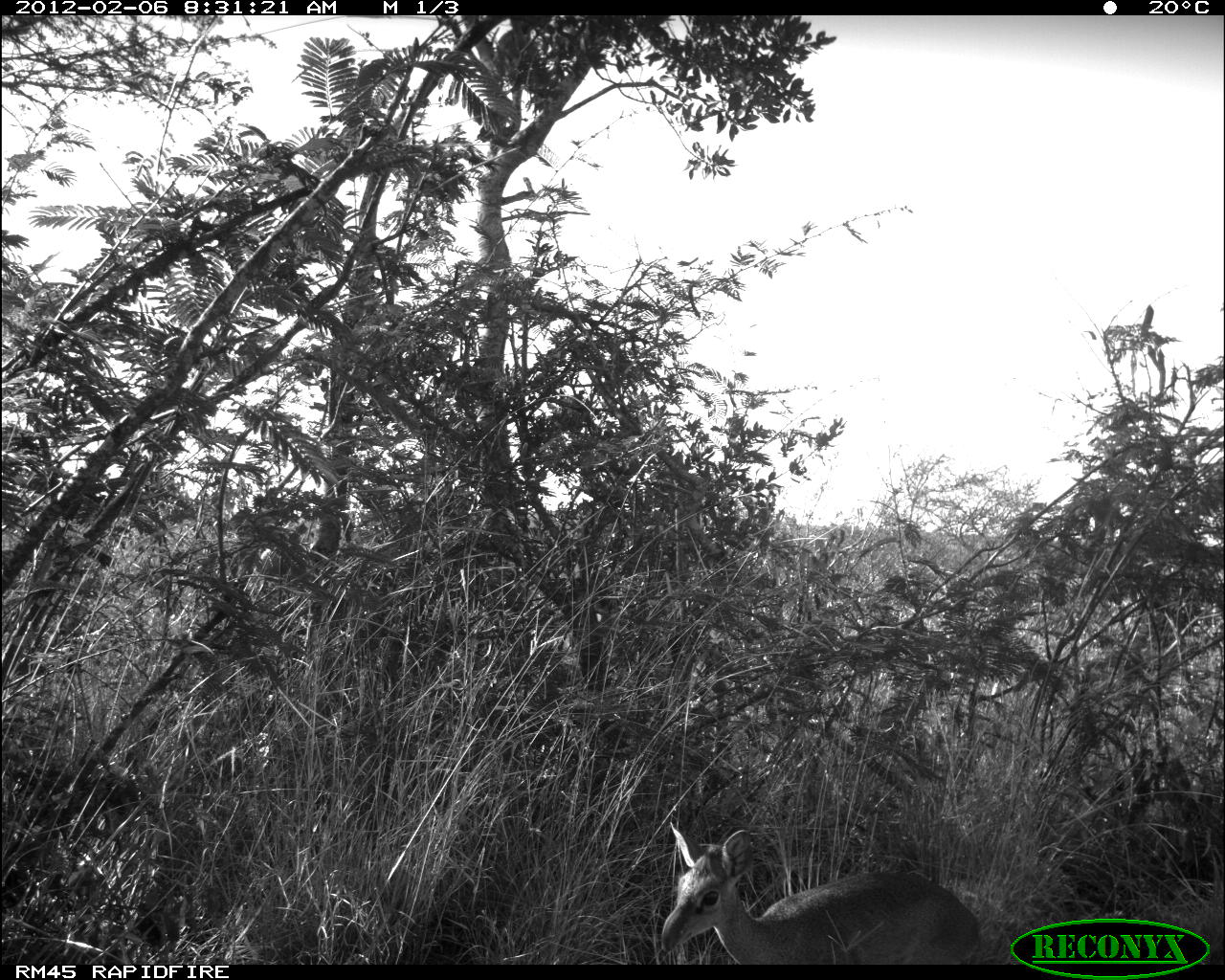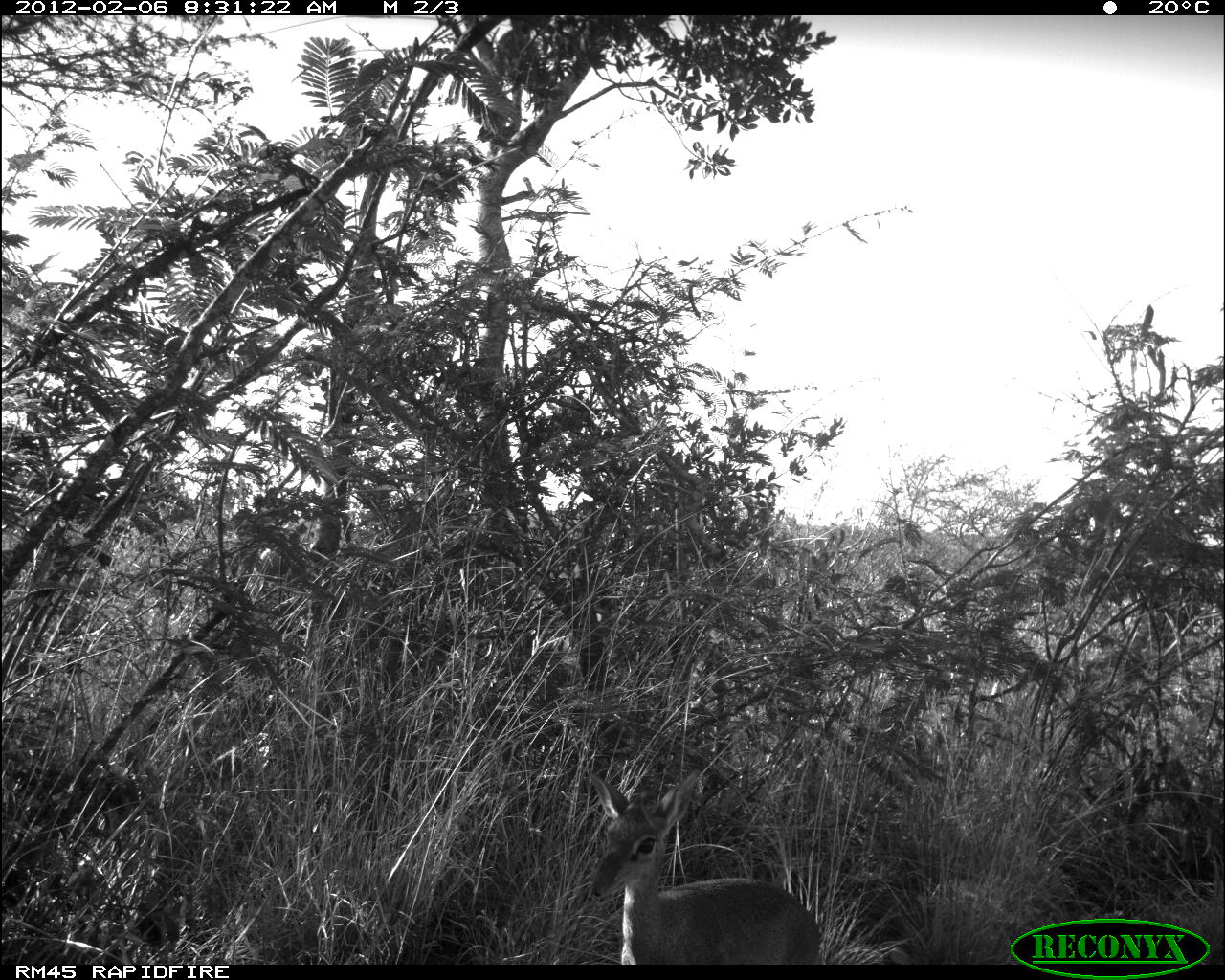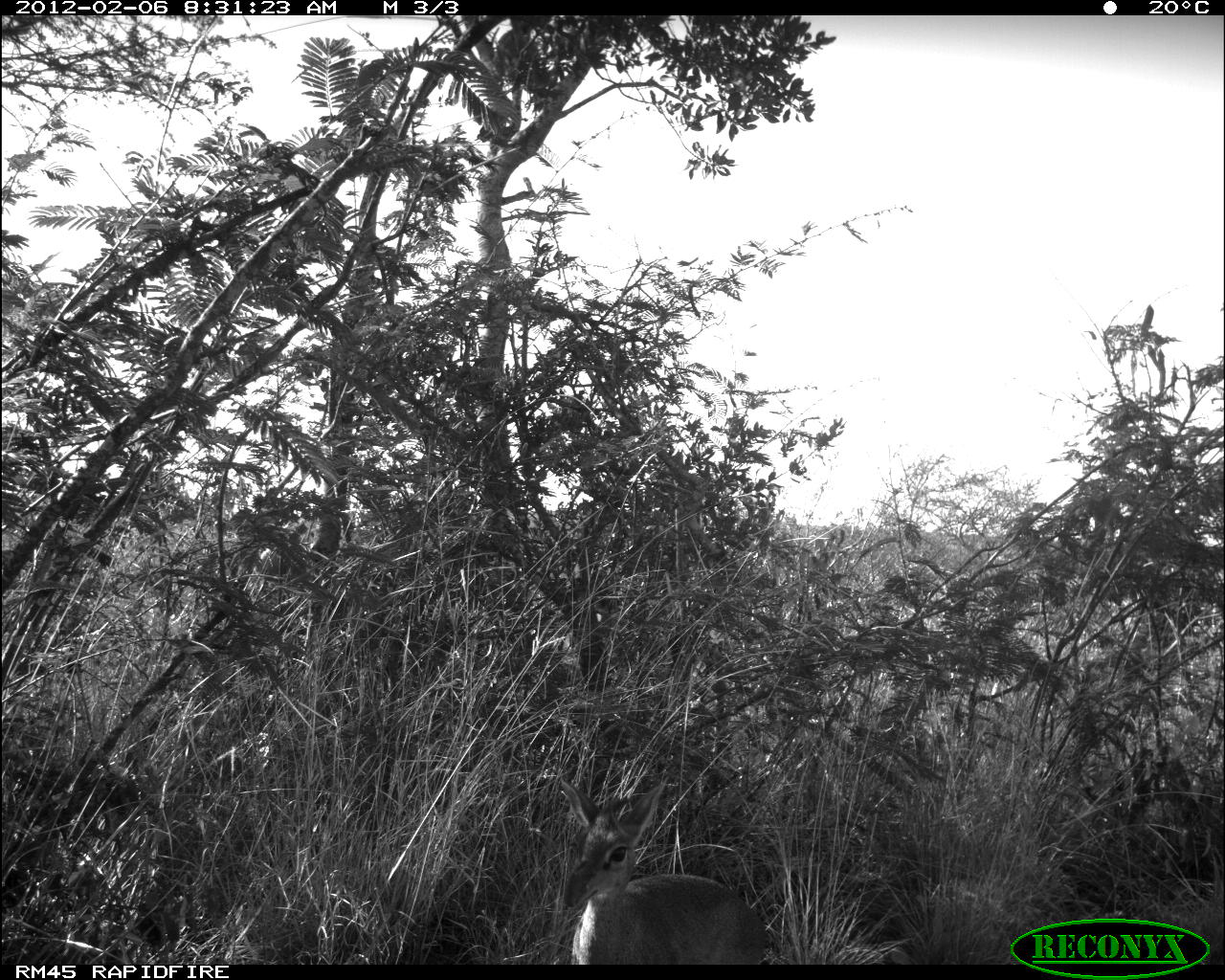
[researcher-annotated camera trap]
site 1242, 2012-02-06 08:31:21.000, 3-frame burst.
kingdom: Animalia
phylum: Chordata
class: Mammalia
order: Artiodactyla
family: Bovidae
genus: Madoqua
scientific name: Madoqua guentheri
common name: günther's dik-dik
Madoqua guentheri (günther's dik-dik), count 1.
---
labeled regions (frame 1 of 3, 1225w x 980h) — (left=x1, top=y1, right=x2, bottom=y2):
madoqua guentheri: (left=655, top=819, right=982, bottom=962)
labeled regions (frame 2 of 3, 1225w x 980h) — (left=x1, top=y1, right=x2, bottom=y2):
madoqua guentheri: (left=583, top=762, right=823, bottom=960)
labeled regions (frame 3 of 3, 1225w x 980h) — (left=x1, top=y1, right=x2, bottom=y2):
madoqua guentheri: (left=553, top=774, right=767, bottom=961)